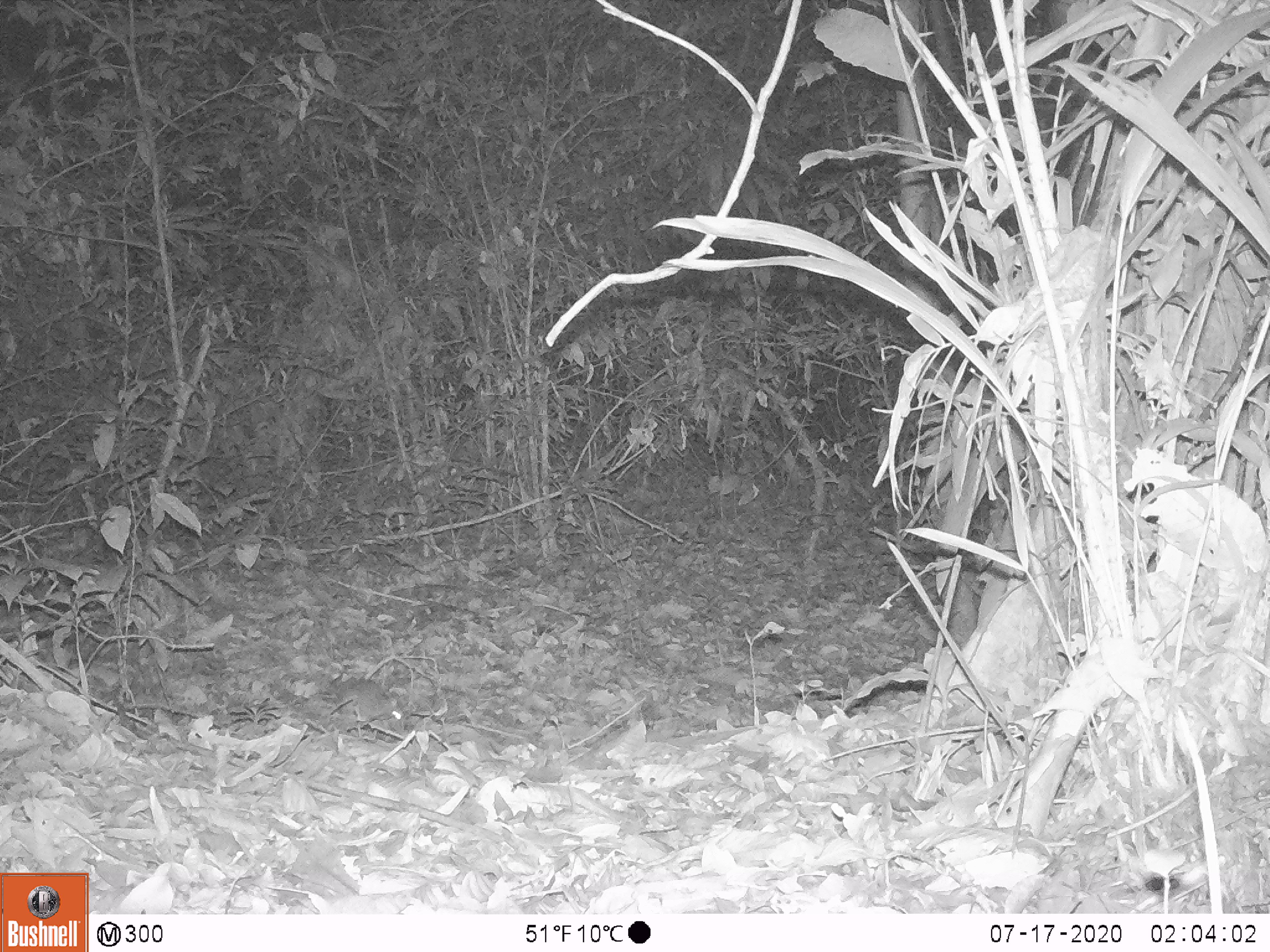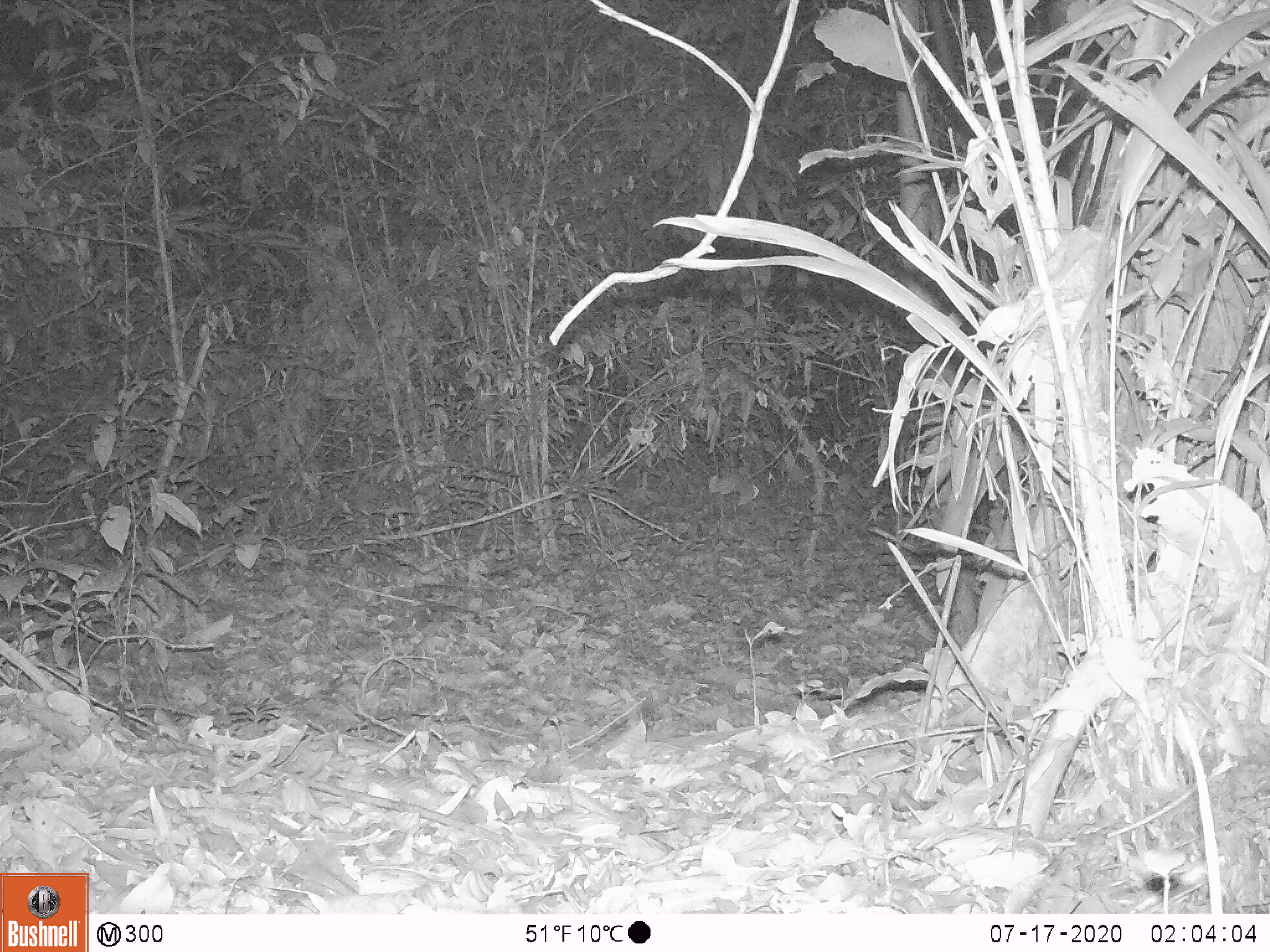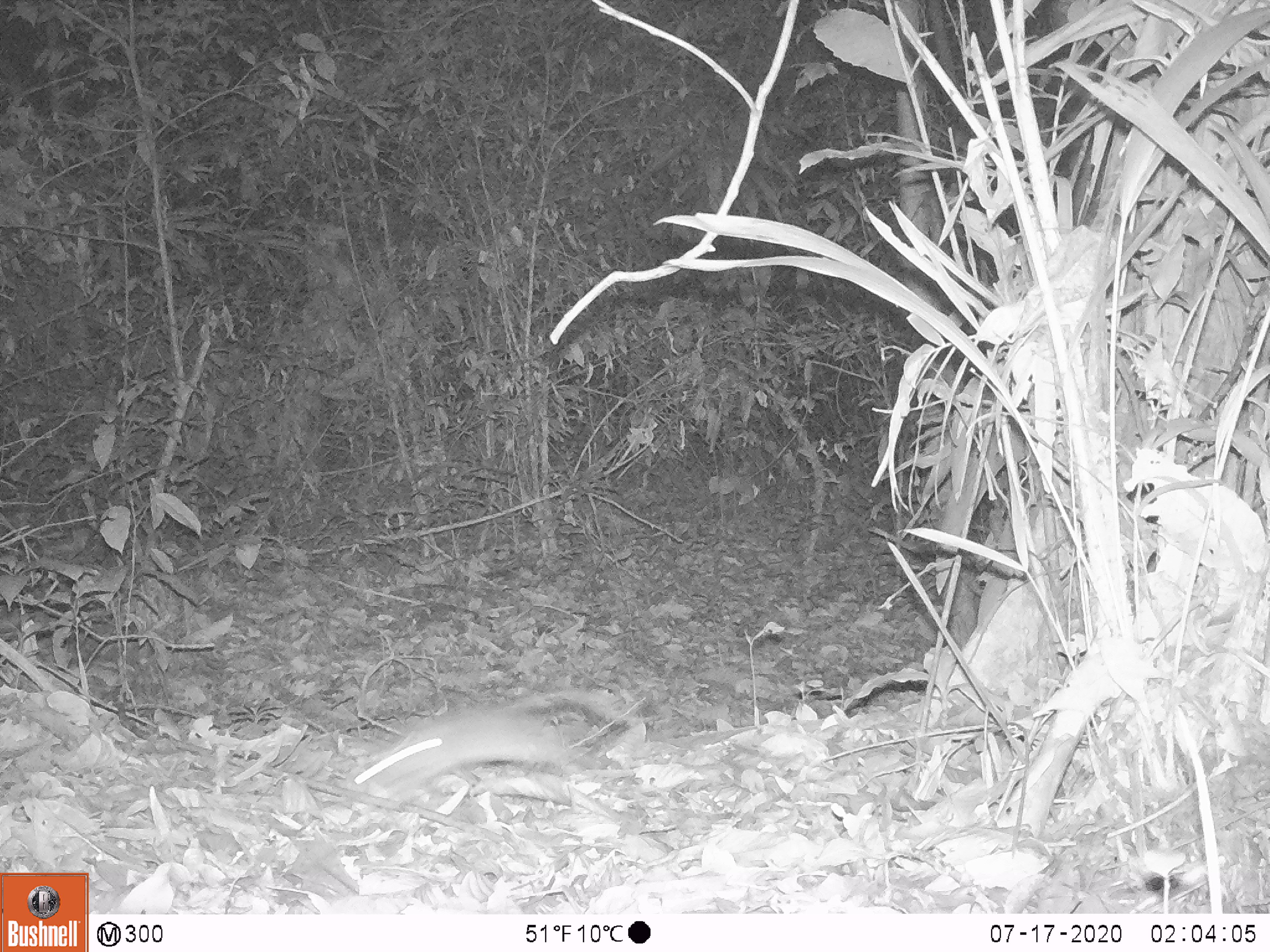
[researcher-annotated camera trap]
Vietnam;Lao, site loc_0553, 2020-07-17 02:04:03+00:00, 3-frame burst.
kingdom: Animalia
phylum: Chordata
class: Mammalia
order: Rodentia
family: Muridae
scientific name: Muridae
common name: old-world mice and rats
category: unidentified murid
Unidentified murid (old-world mice and rats) (Muridae). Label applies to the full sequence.